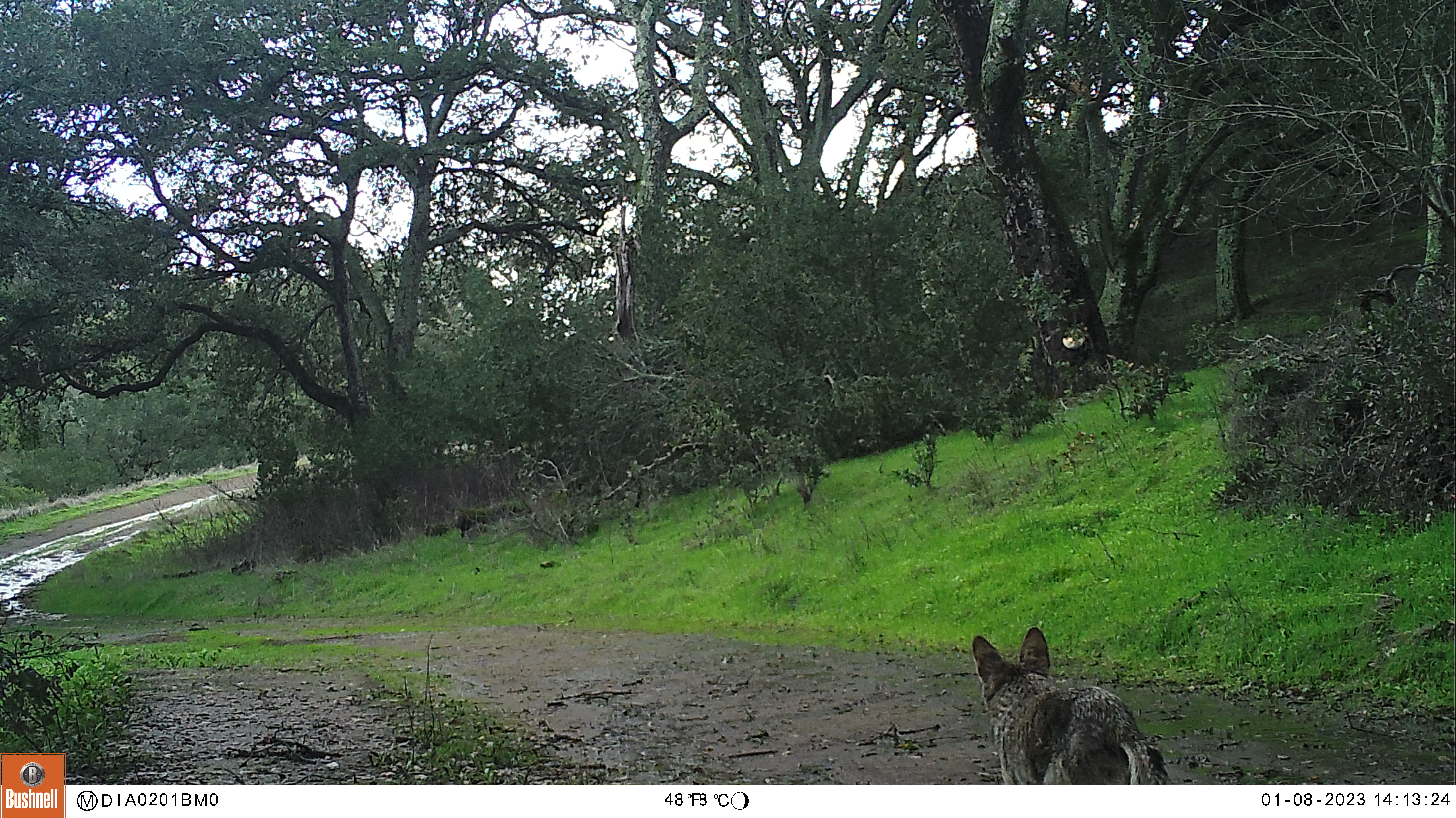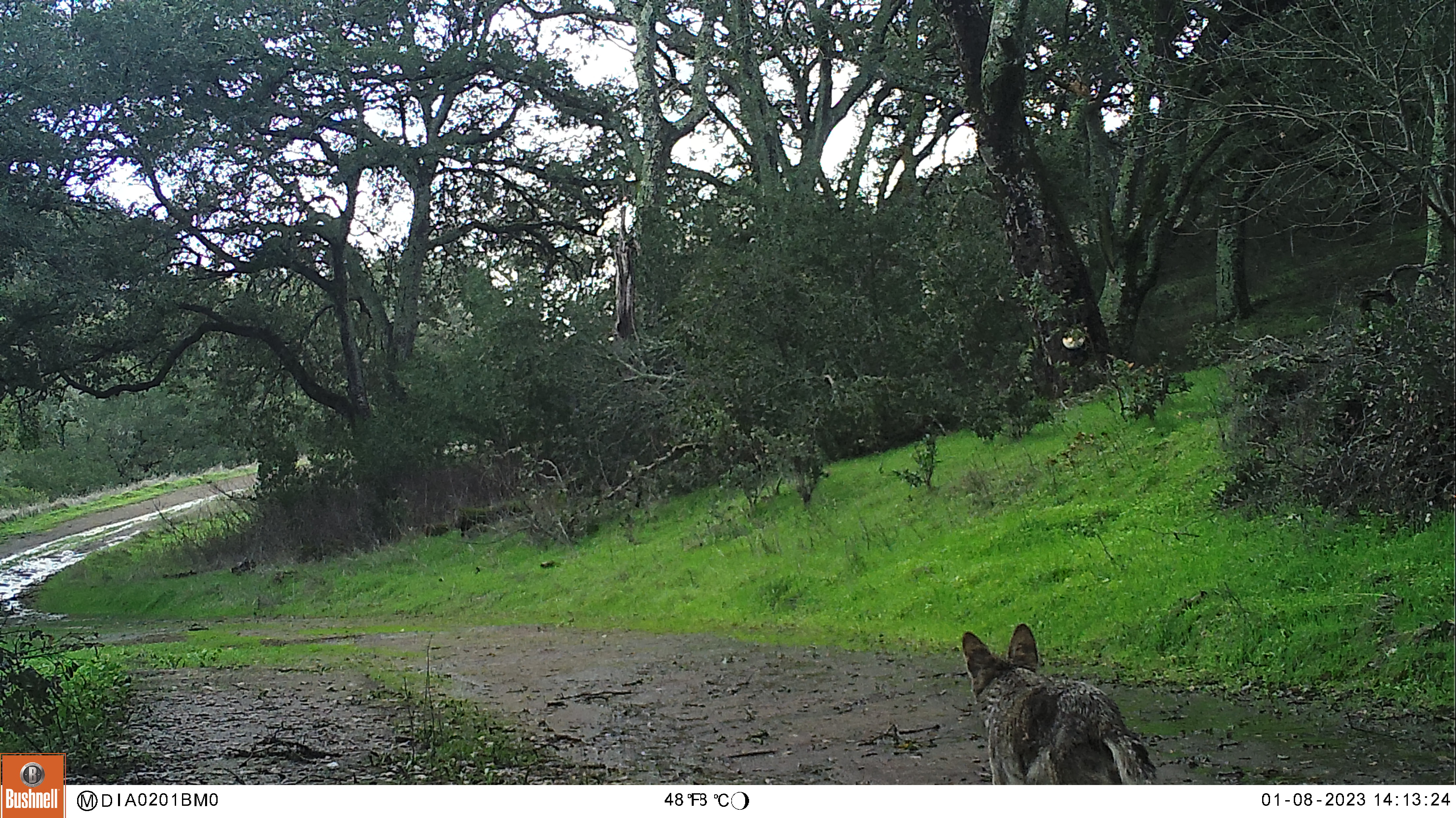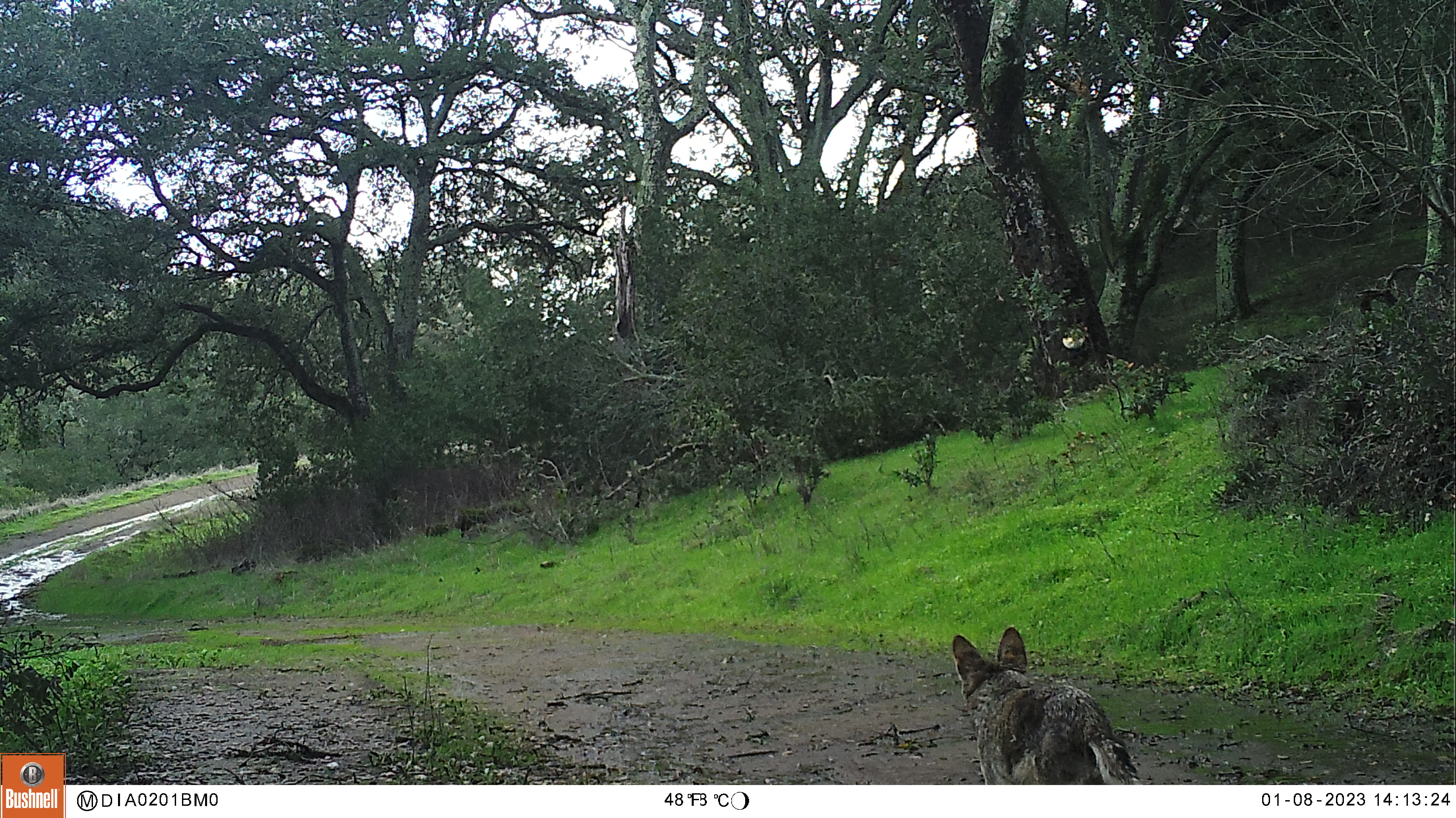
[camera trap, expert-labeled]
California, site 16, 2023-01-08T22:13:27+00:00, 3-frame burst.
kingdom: Animalia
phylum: Chordata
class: Mammalia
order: Carnivora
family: Canidae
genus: Canis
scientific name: Canis latrans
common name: coyote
Coyote (Canis latrans).